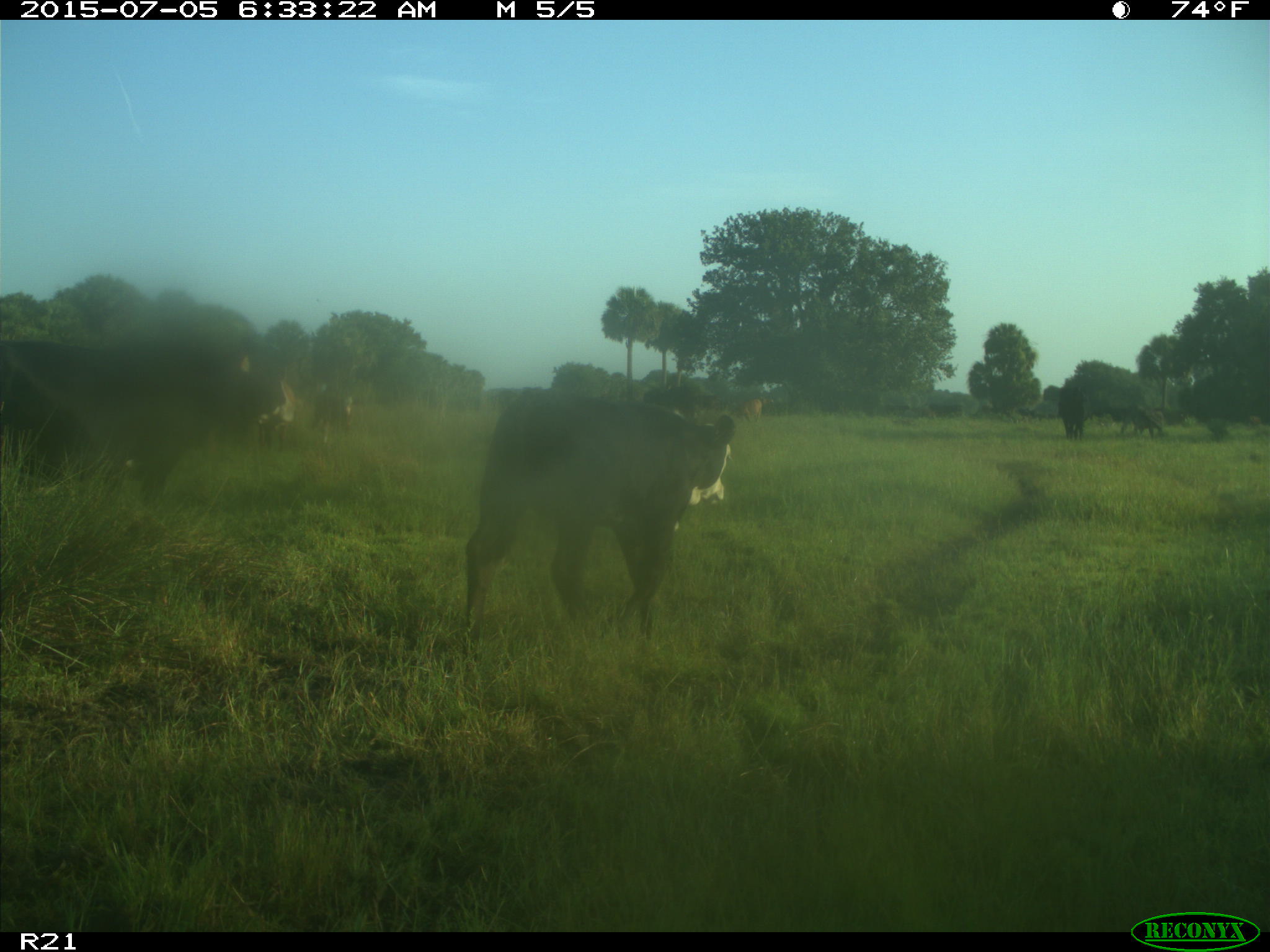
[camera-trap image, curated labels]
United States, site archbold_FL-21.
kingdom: Animalia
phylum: Chordata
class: Mammalia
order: Artiodactyla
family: Bovidae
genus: Bos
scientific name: Bos taurus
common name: domestic cow